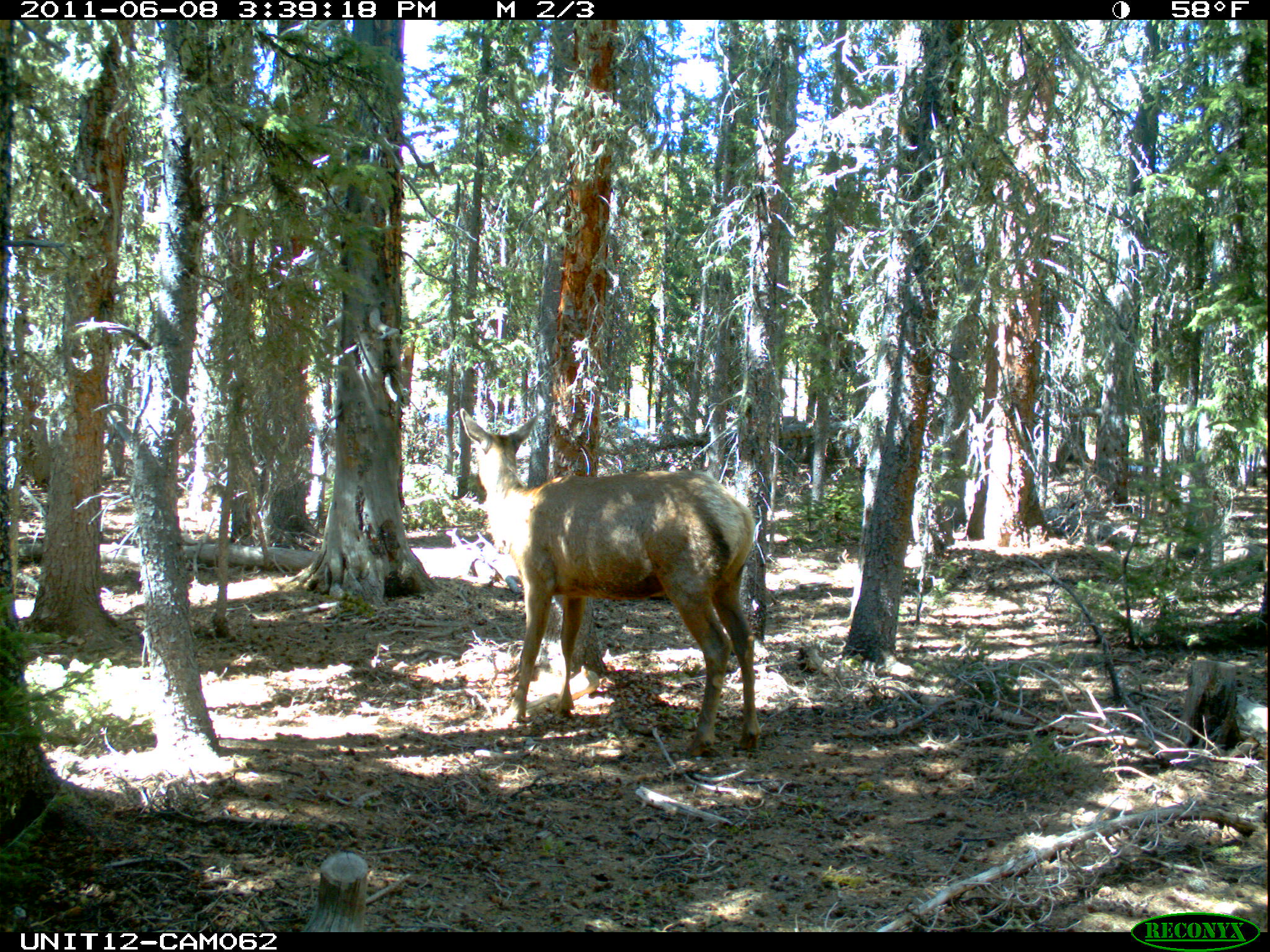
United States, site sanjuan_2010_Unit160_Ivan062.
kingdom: Animalia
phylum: Chordata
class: Mammalia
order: Artiodactyla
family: Cervidae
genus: Cervus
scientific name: Cervus elaphus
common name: red deer